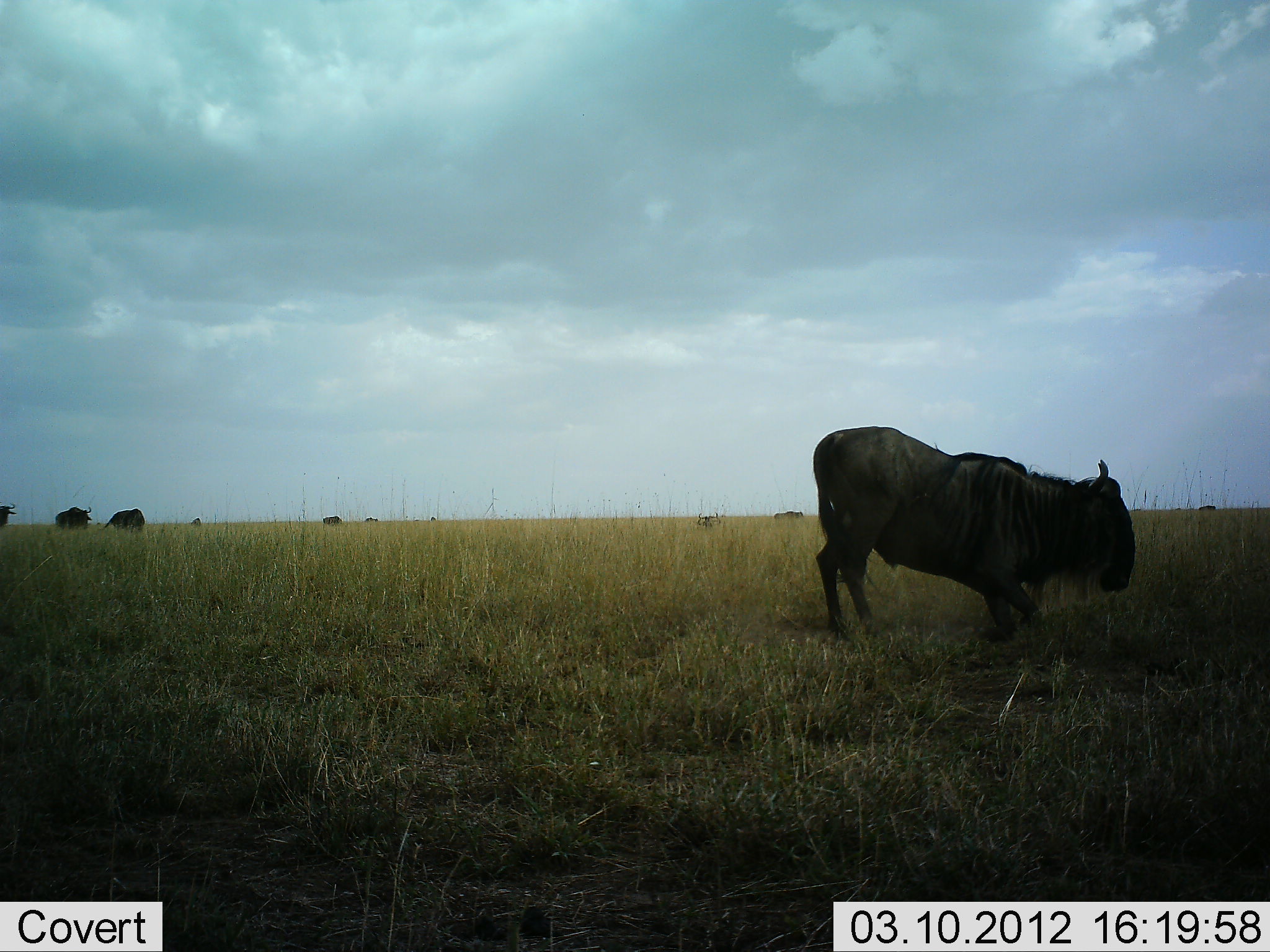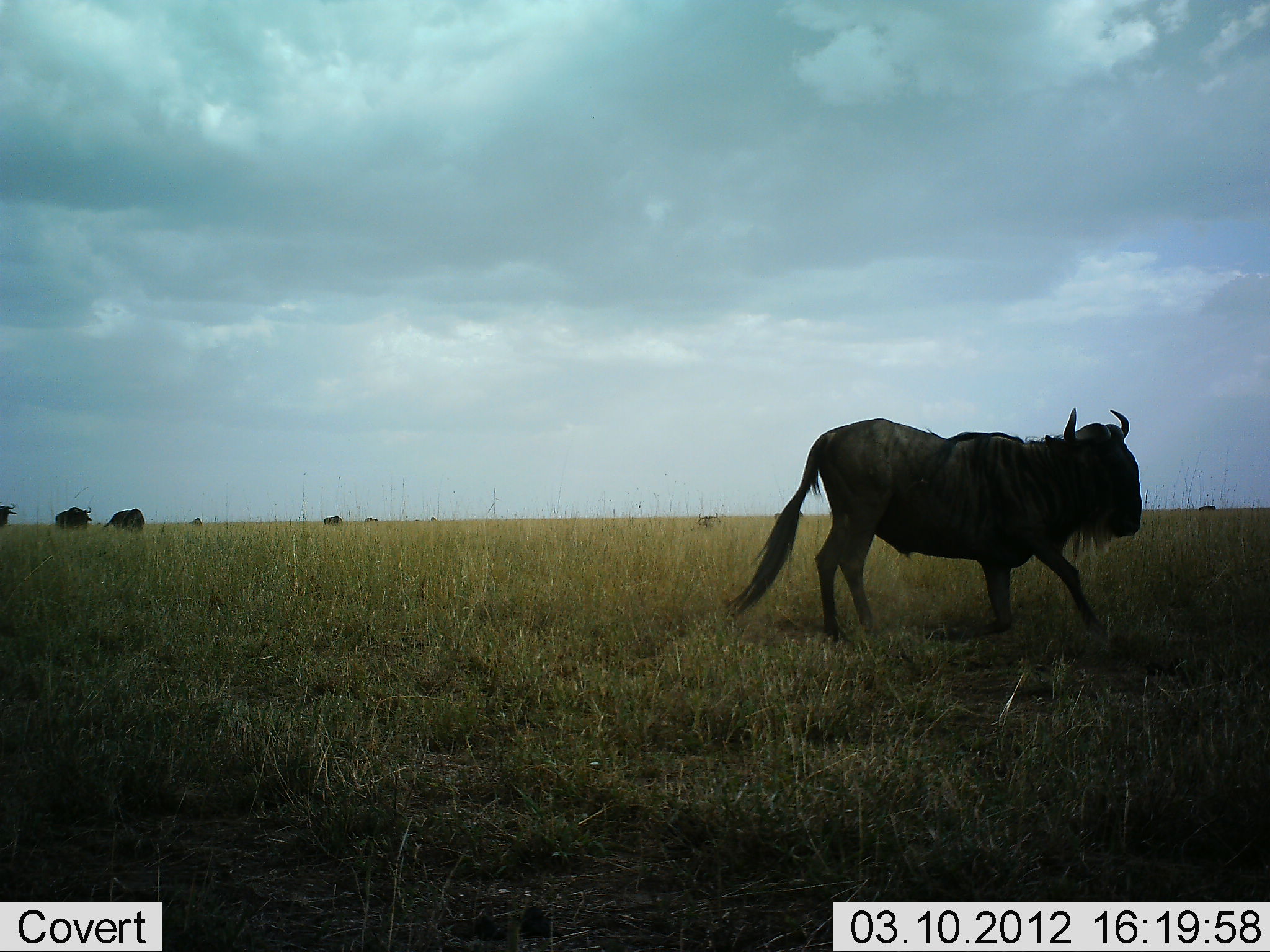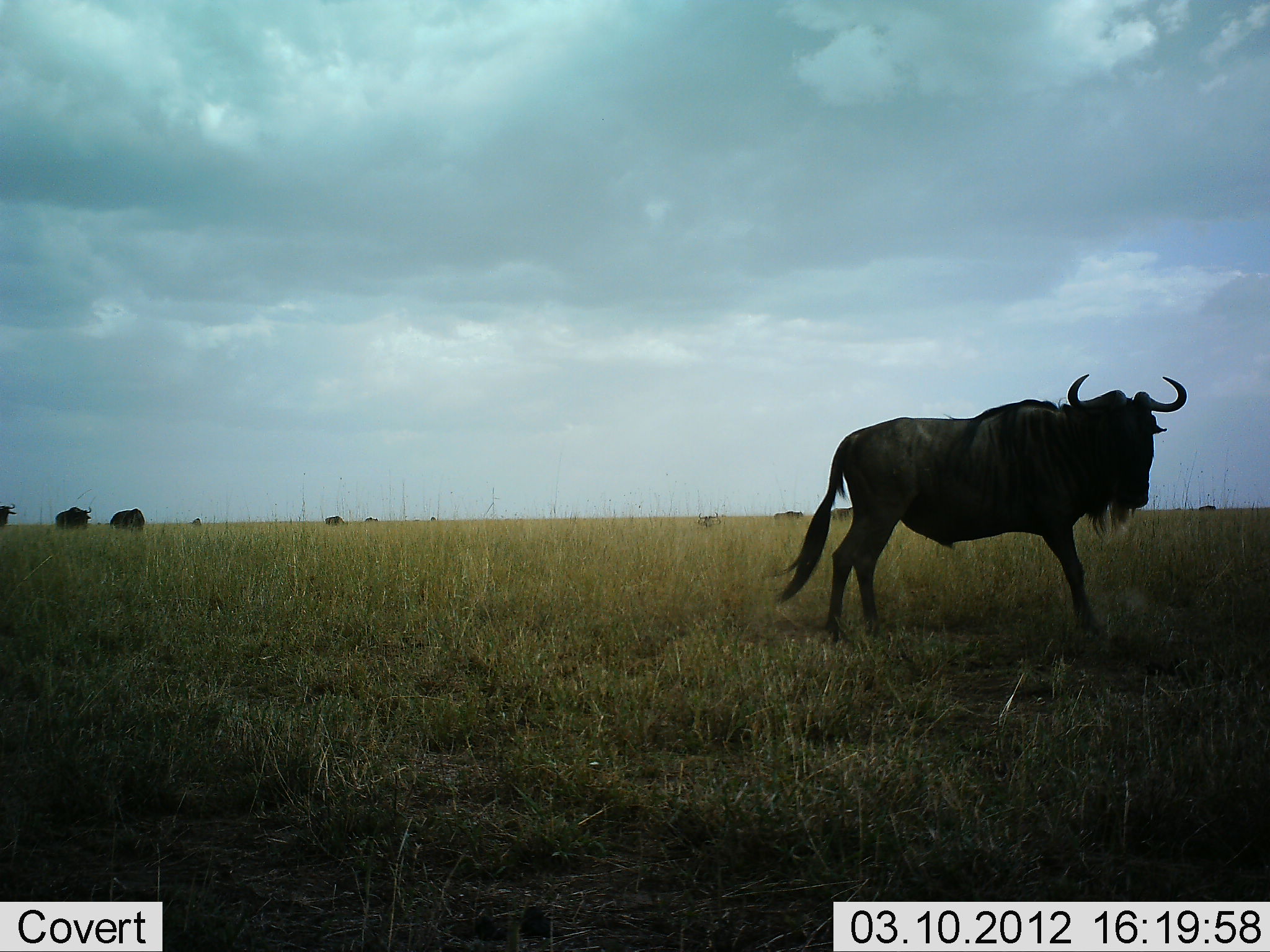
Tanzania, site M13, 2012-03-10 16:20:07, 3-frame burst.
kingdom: Animalia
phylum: Chordata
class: Mammalia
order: Artiodactyla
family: Bovidae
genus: Connochaetes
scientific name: Connochaetes taurinus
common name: blue wildebeest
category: wildebeest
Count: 7.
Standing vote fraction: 79%.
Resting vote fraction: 21%.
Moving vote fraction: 57%.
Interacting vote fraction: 0%.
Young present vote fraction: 0%.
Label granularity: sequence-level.